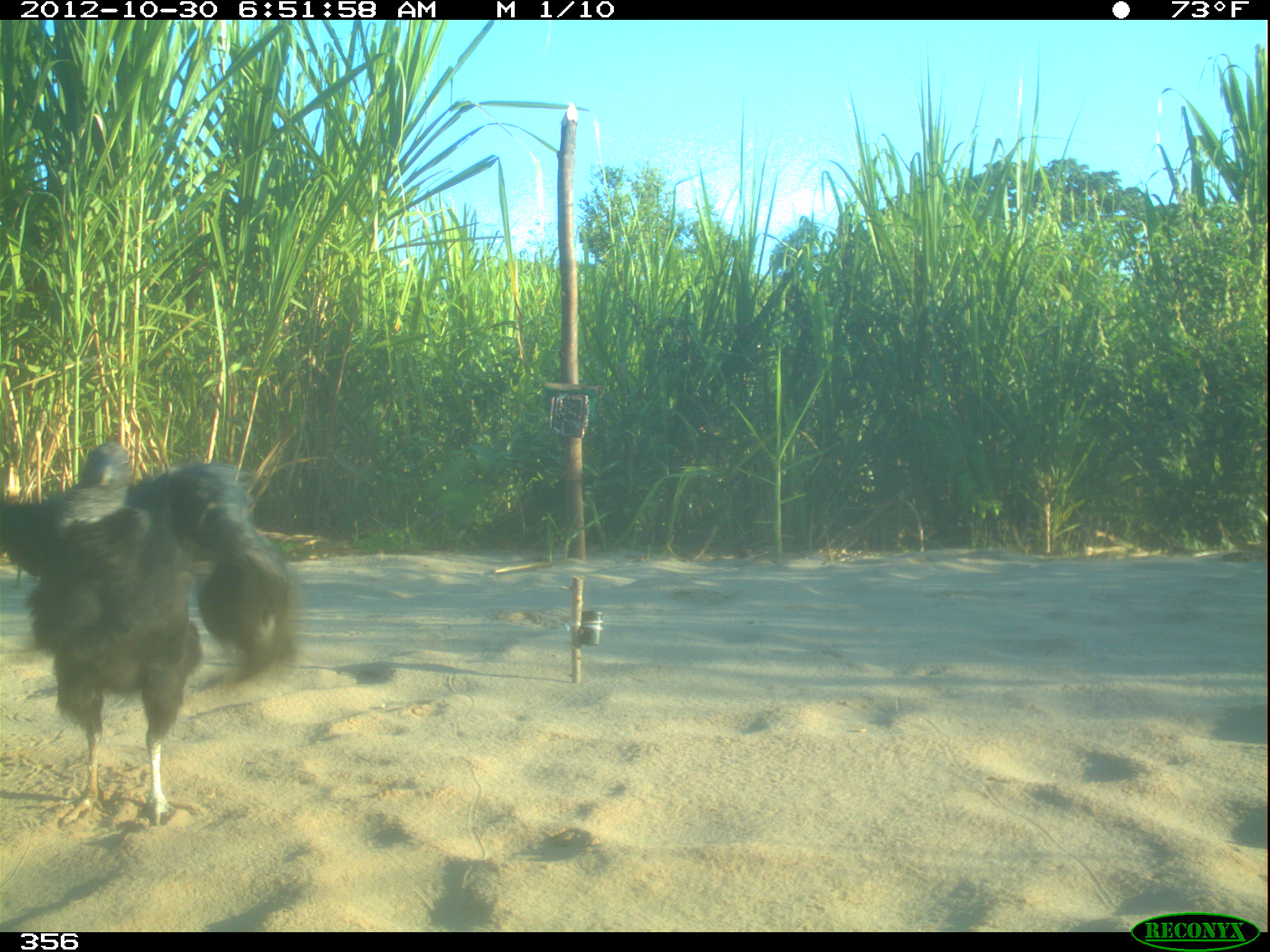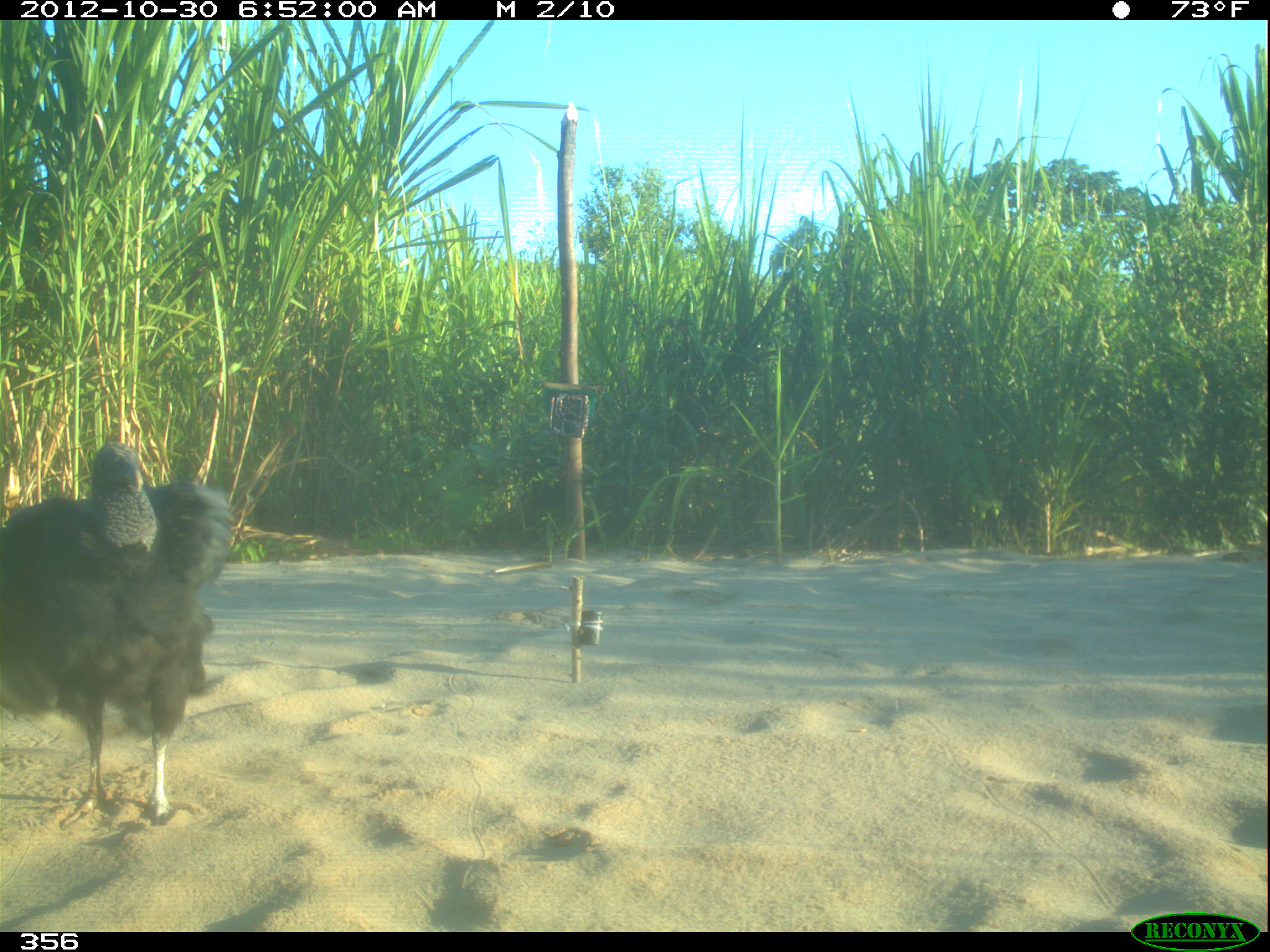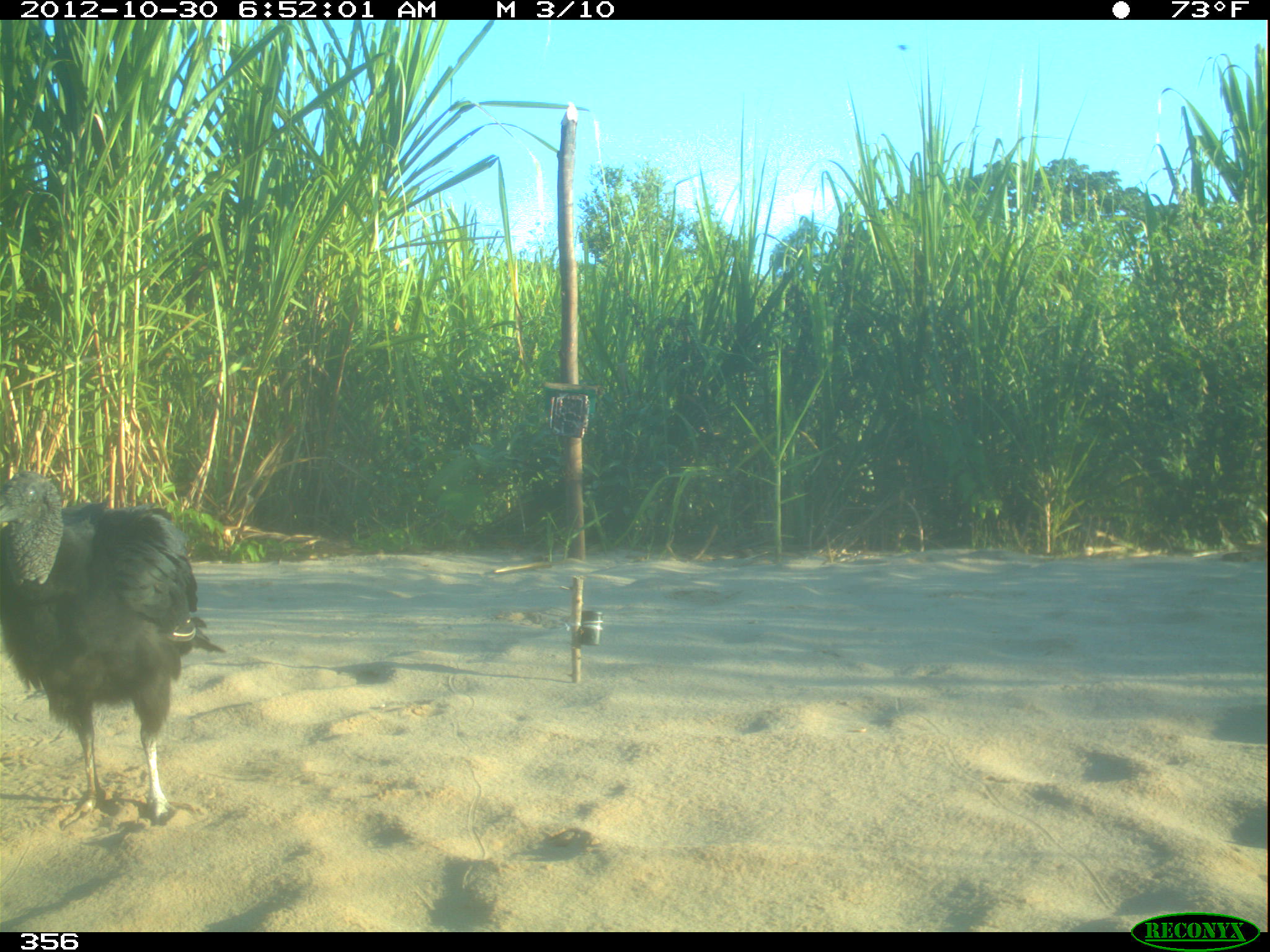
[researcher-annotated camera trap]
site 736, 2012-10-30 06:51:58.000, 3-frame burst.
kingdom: Animalia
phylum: Chordata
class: Aves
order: Cathartiformes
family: Cathartidae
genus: Coragyps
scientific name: Coragyps atratus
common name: black vulture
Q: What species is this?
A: Coragyps atratus (black vulture).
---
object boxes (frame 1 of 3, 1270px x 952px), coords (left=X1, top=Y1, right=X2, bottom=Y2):
coragyps atratus: (left=0, top=440, right=295, bottom=830)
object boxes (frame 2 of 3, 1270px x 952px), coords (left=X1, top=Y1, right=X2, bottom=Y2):
coragyps atratus: (left=0, top=440, right=237, bottom=830)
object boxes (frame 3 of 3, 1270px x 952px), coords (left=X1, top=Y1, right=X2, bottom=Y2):
coragyps atratus: (left=0, top=469, right=225, bottom=828)